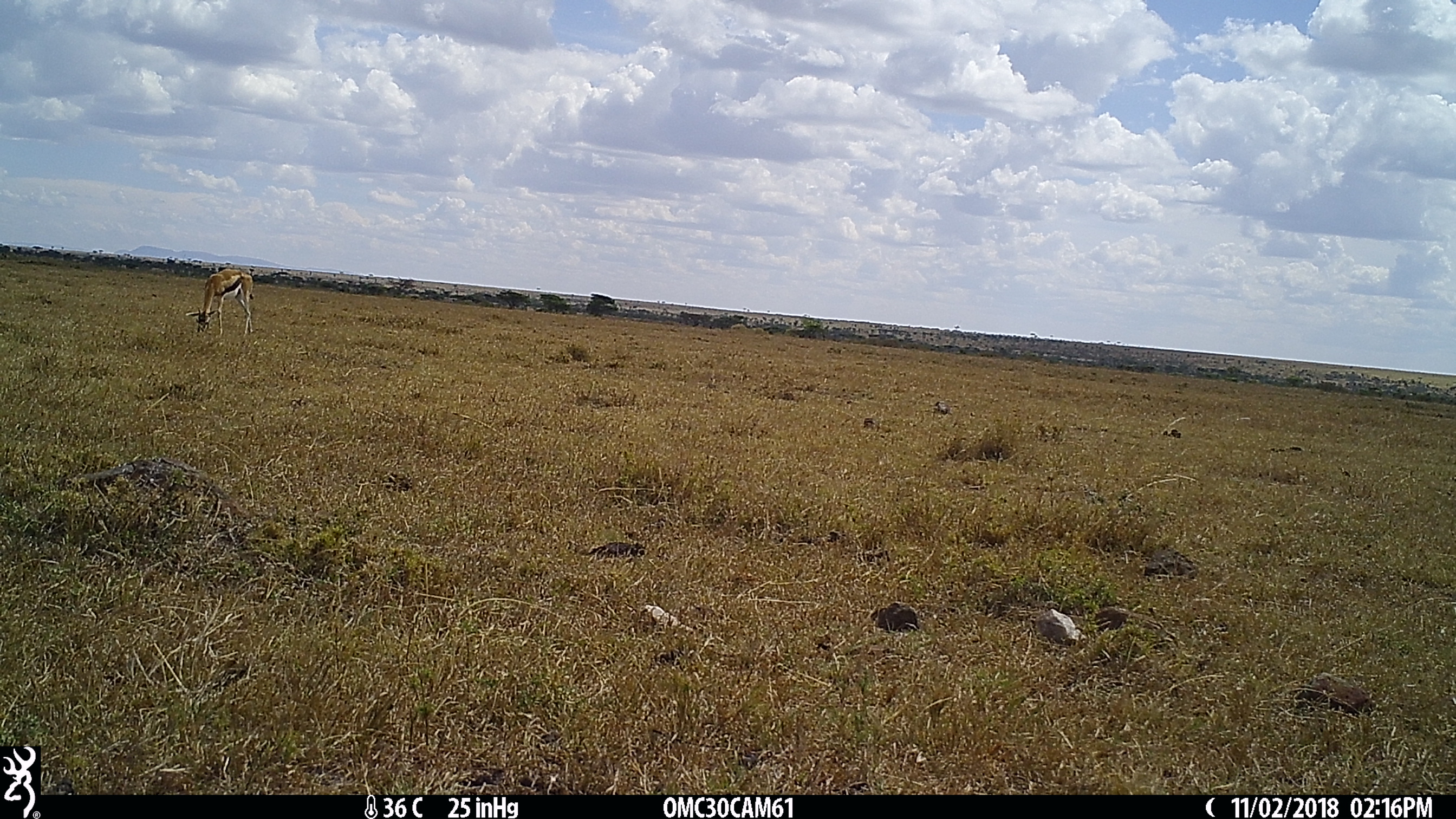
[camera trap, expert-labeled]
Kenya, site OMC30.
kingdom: Animalia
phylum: Chordata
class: Mammalia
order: Artiodactyla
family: Bovidae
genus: Eudorcas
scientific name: Eudorcas thomsonii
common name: thomon's gazelle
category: gazelle thomsons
Gazelle thomsons (thomon's gazelle) (Eudorcas thomsonii).